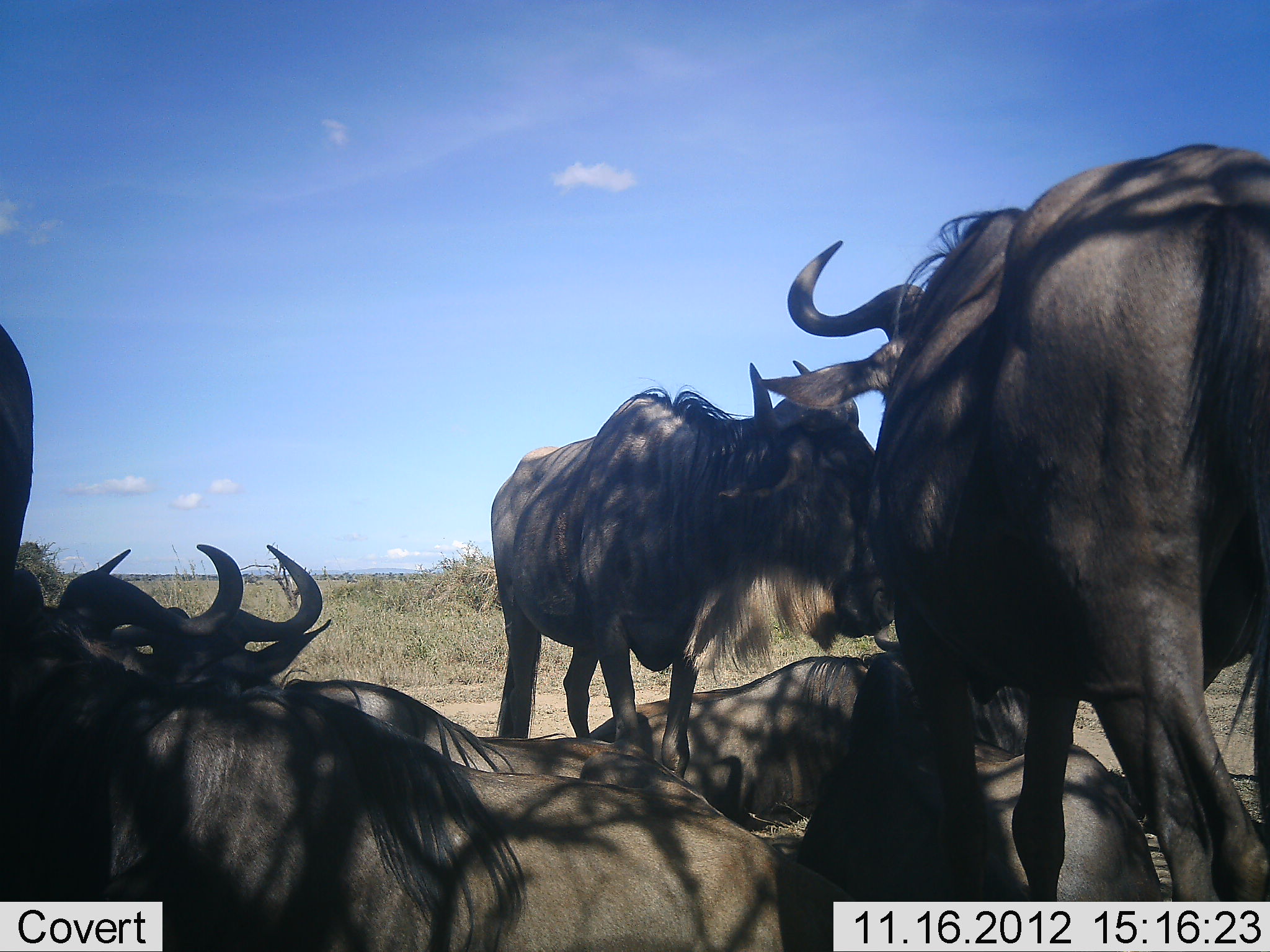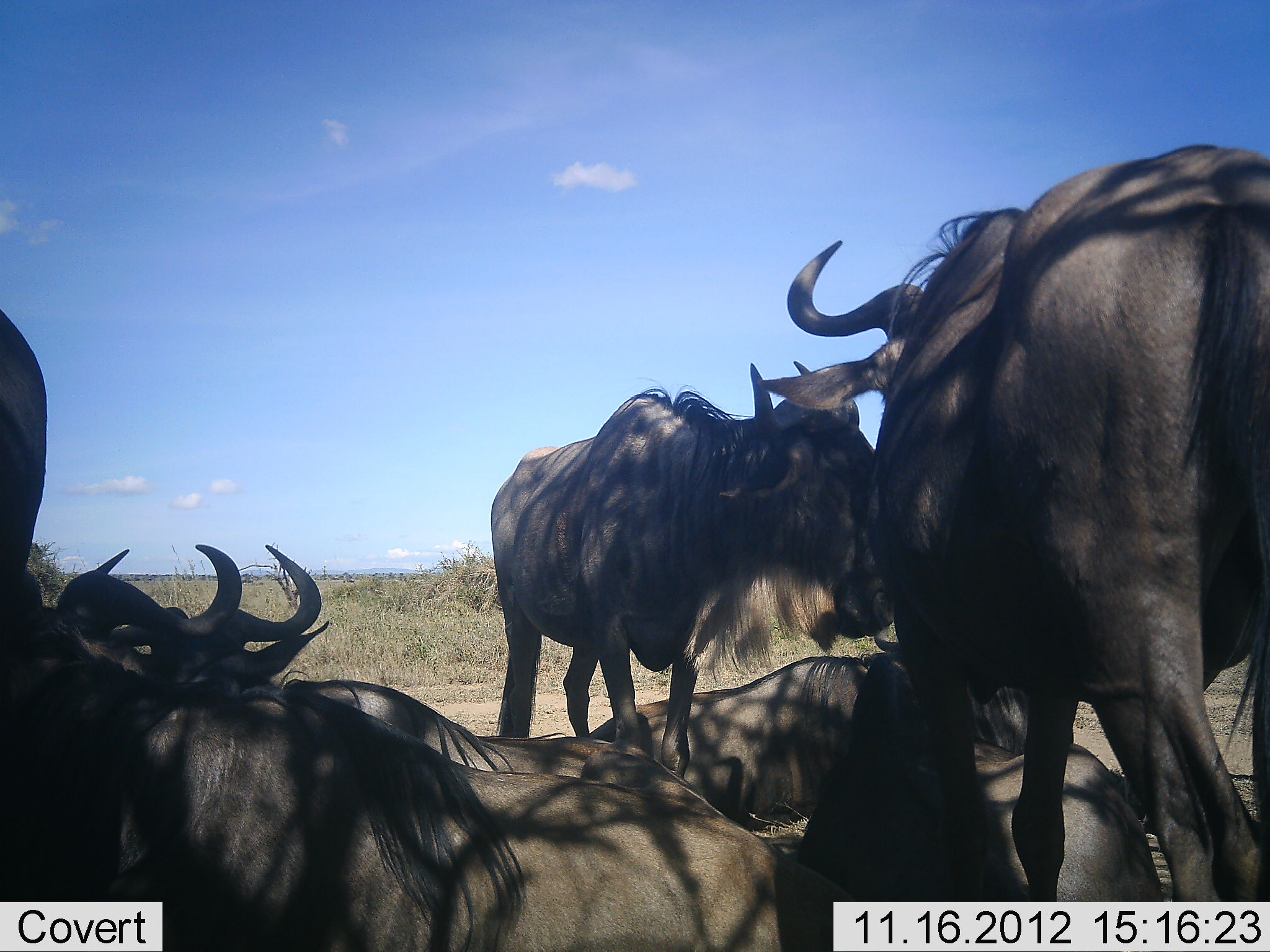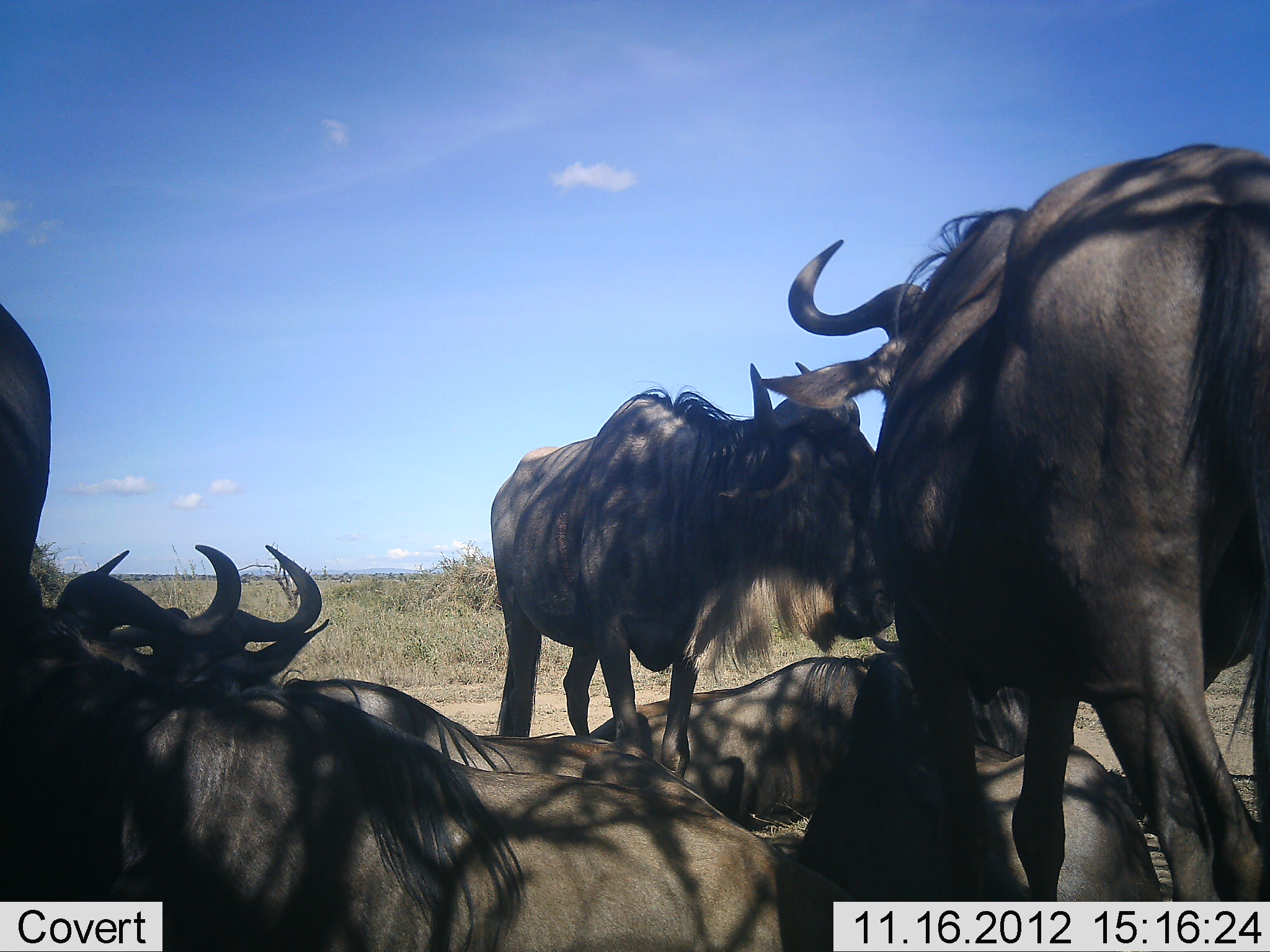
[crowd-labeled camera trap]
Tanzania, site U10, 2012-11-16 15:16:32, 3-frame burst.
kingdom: Animalia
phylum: Chordata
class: Mammalia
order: Artiodactyla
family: Bovidae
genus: Connochaetes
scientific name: Connochaetes taurinus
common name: blue wildebeest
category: wildebeest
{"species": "wildebeest (blue wildebeest) (Connochaetes taurinus)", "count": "7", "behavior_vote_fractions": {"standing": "80%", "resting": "100%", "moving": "10%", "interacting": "0%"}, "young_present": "0%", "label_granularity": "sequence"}